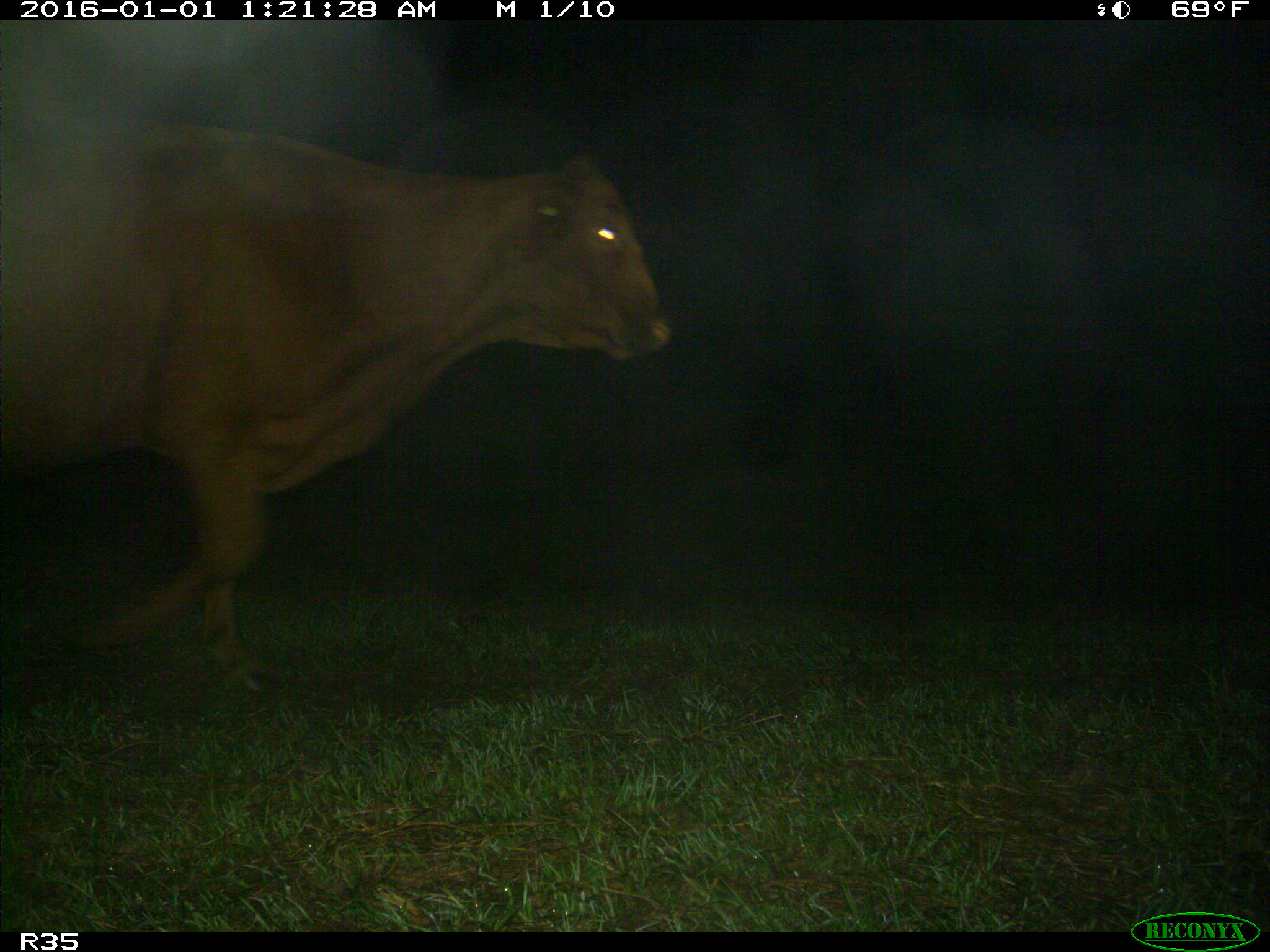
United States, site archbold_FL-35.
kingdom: Animalia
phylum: Chordata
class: Mammalia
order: Artiodactyla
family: Bovidae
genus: Bos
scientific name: Bos taurus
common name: domestic cow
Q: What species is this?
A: Bos taurus (domestic cow).